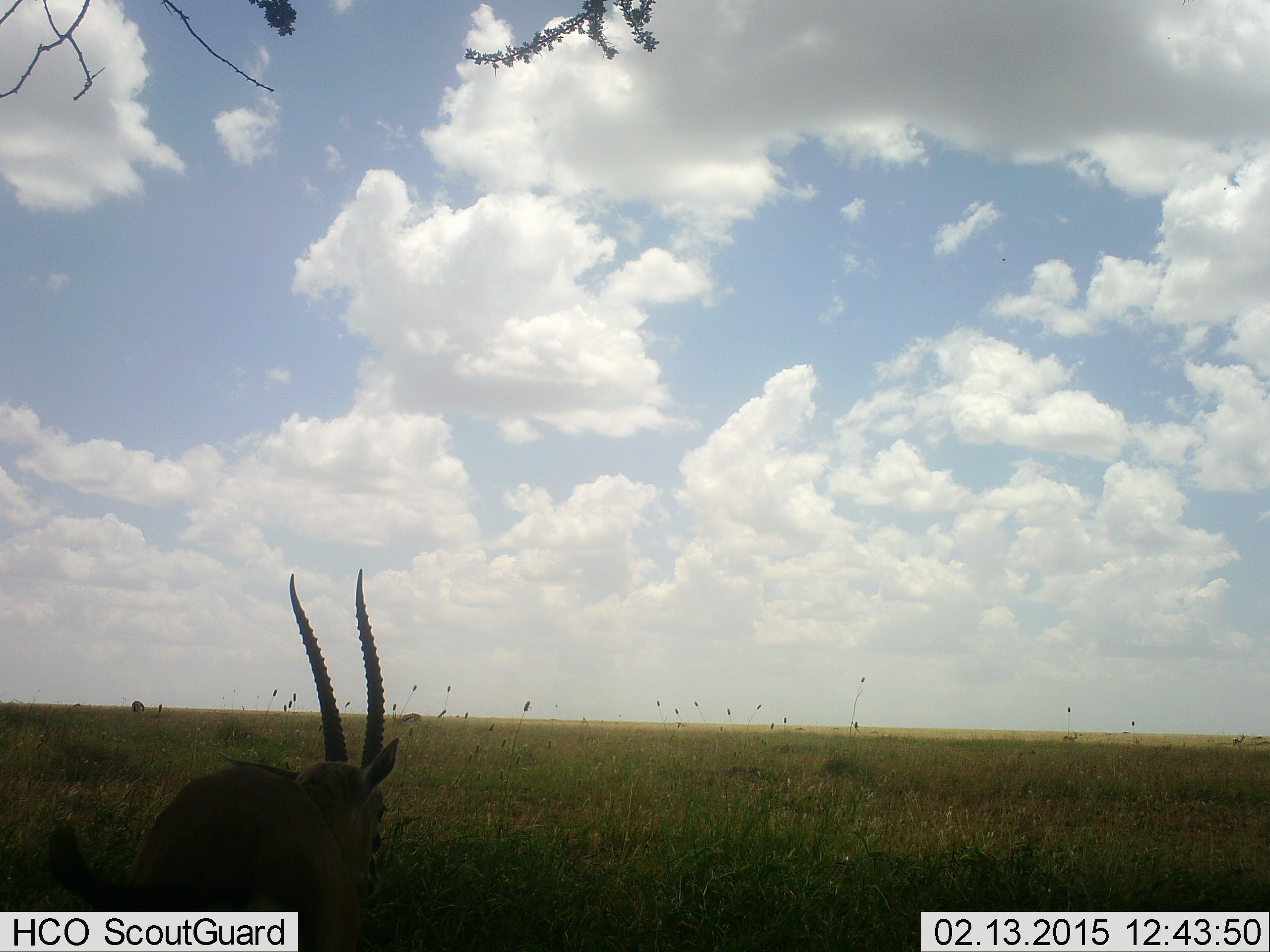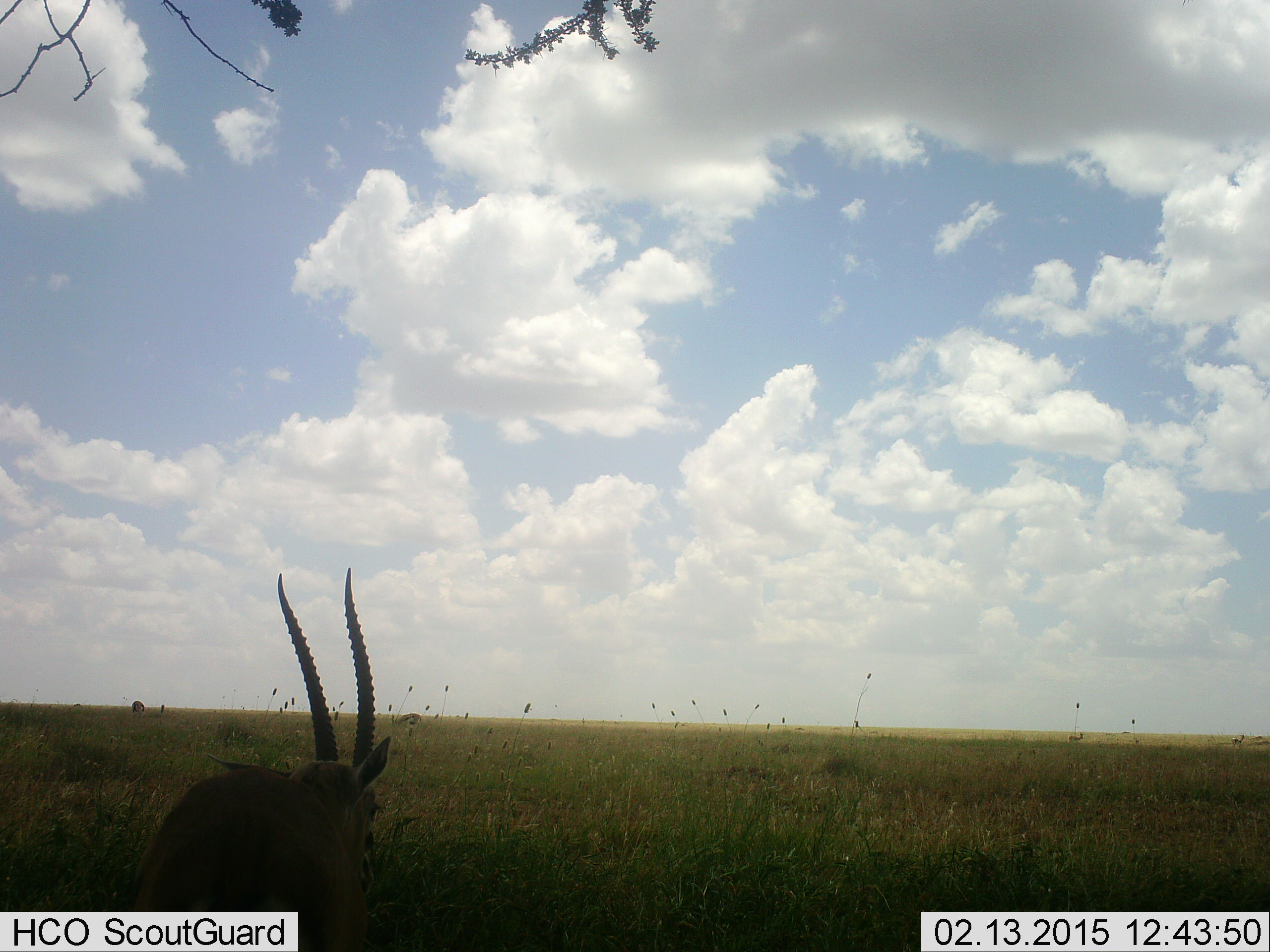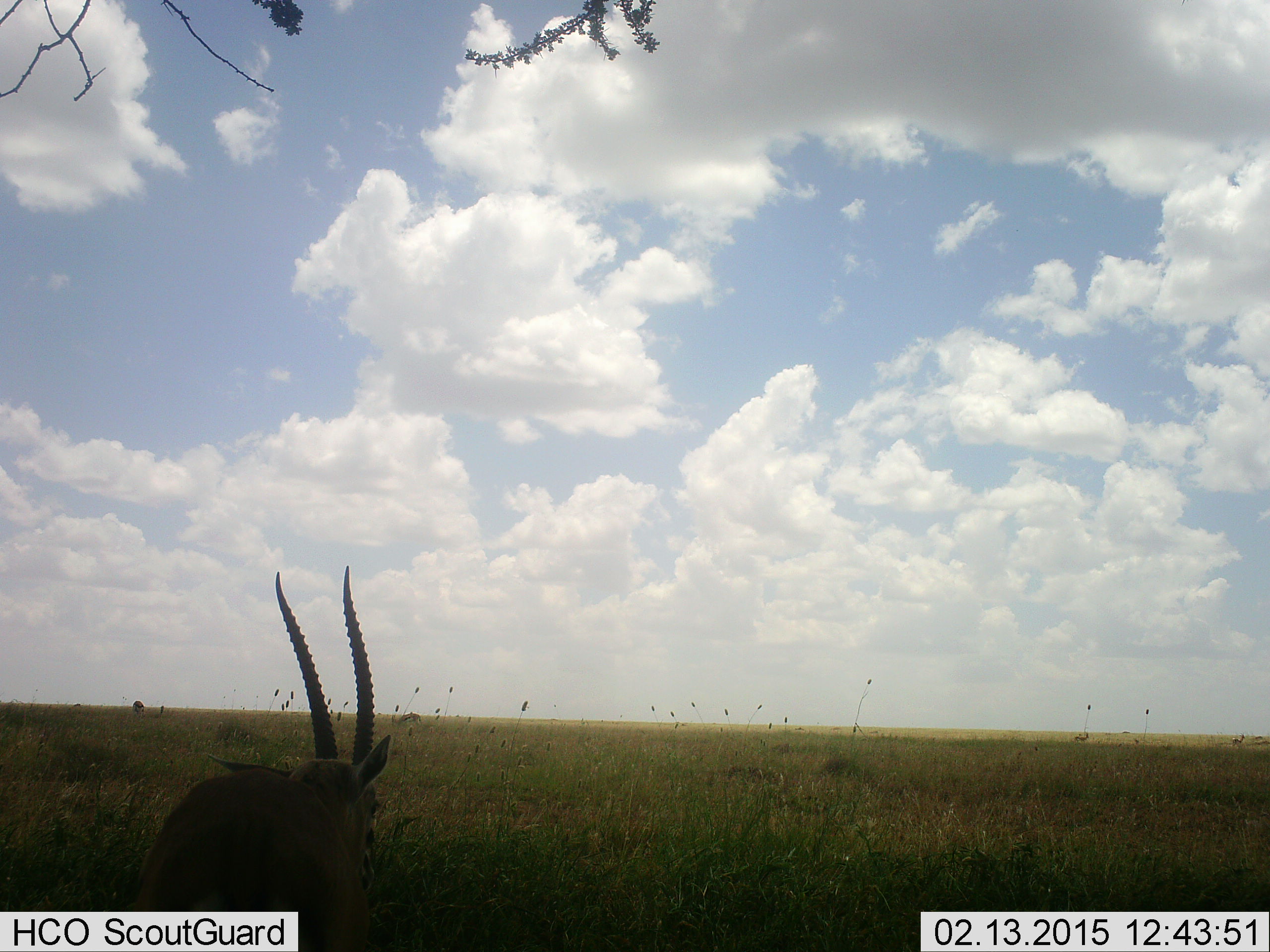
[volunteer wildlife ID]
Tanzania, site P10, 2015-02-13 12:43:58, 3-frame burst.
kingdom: Animalia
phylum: Chordata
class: Mammalia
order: Artiodactyla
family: Bovidae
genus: Eudorcas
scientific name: Eudorcas thomsonii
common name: thomson's gazelle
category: gazellethomsons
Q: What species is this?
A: Gazellethomsons (thomson's gazelle) (Eudorcas thomsonii).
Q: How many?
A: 1.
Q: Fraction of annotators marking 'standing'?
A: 80%.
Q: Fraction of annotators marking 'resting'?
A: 40%.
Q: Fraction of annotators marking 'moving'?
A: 40%.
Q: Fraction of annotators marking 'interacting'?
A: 0%.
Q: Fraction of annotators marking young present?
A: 0%.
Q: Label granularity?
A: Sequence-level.